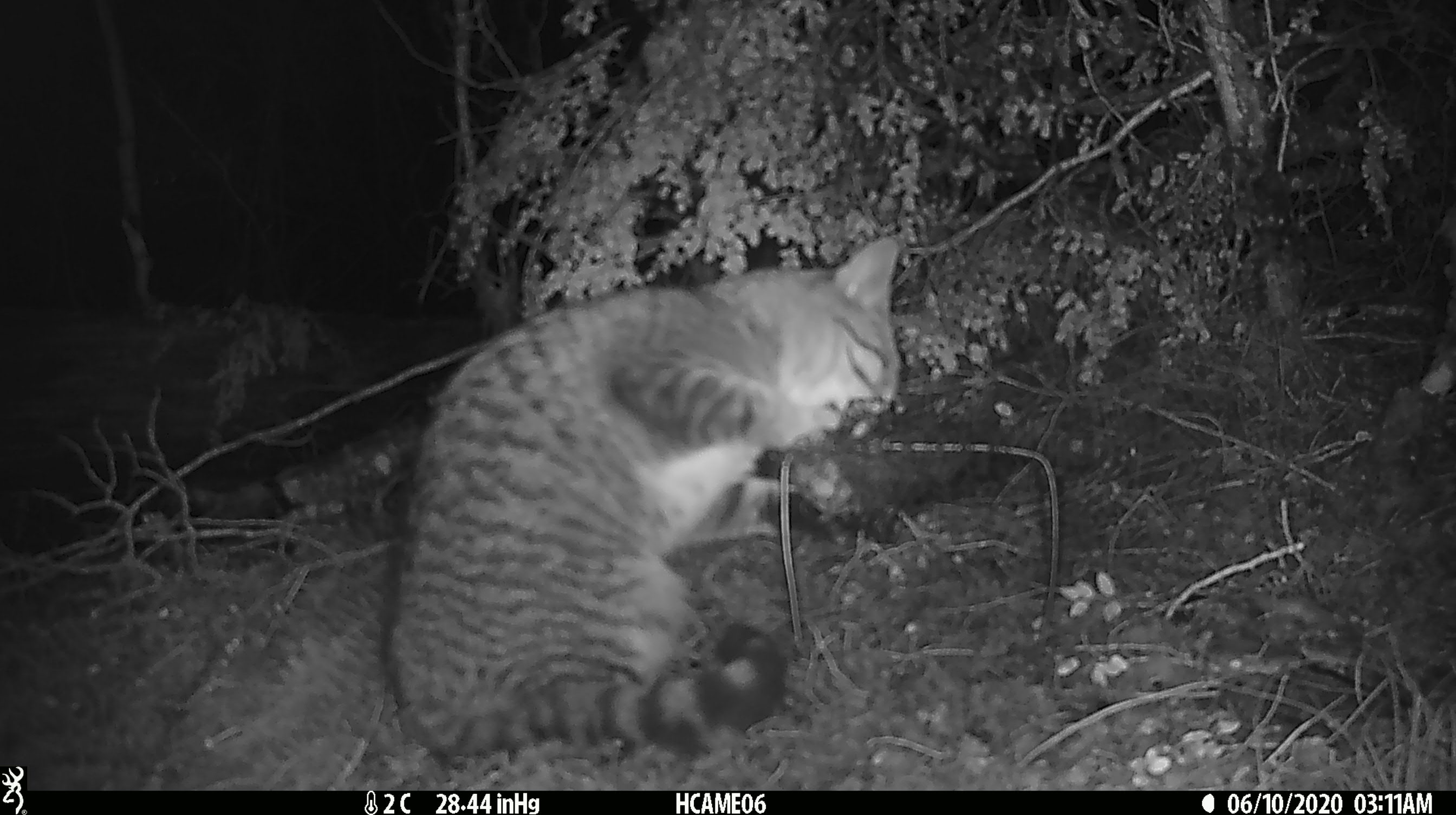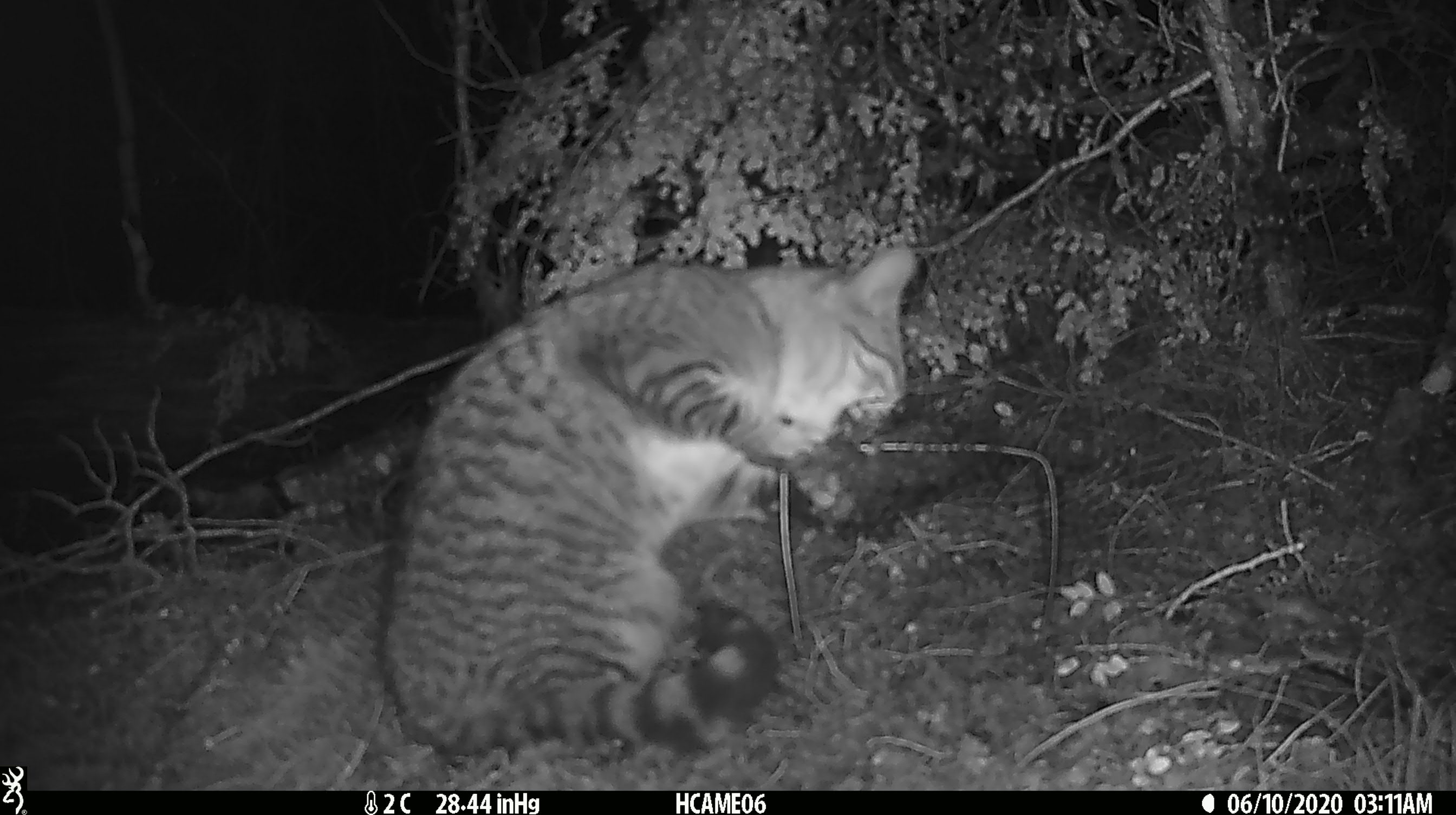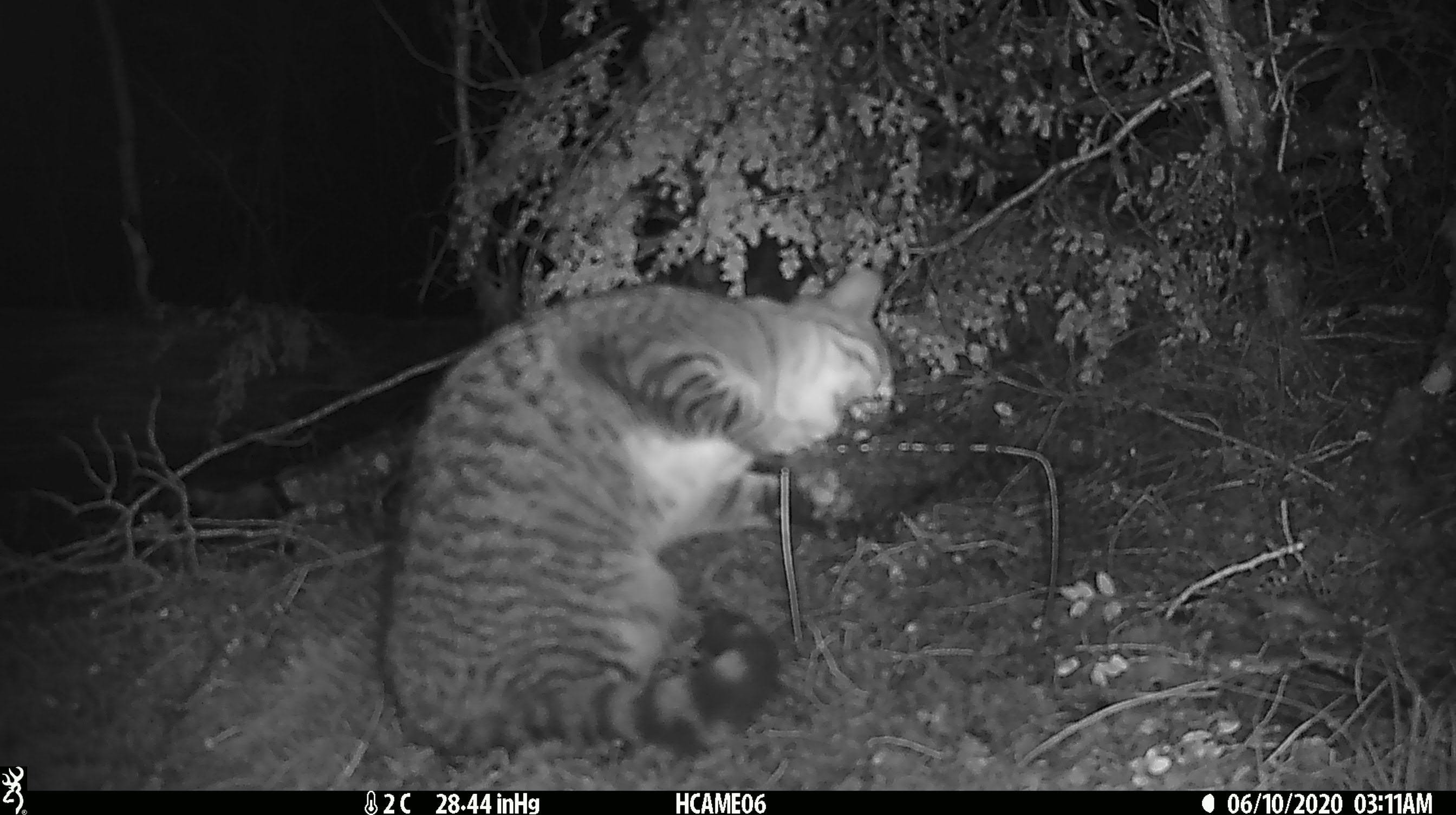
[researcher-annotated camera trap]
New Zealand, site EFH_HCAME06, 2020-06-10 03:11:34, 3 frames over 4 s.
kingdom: Animalia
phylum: Chordata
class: Mammalia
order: Carnivora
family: Felidae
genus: Felis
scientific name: Felis catus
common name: domestic cat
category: cat